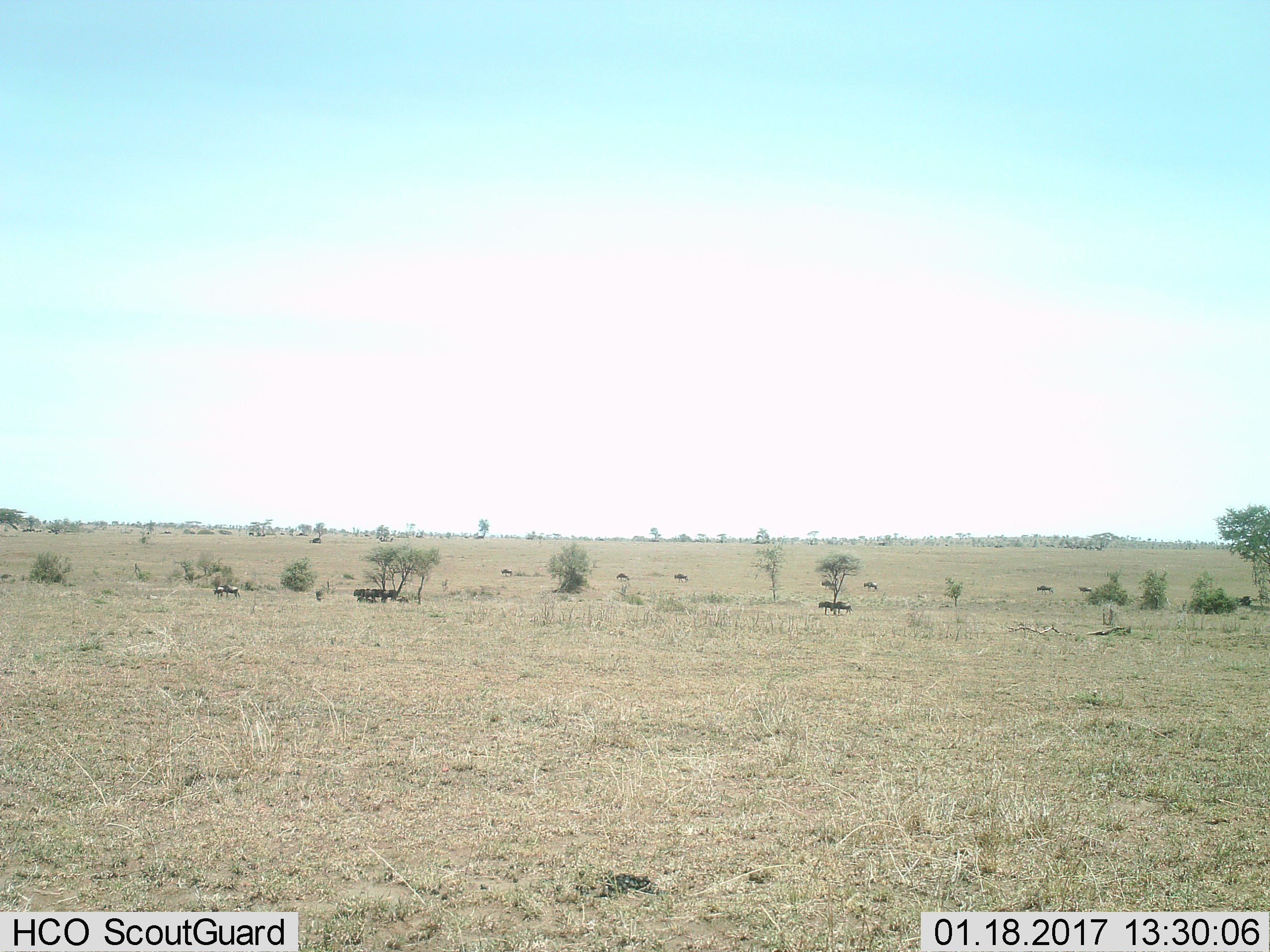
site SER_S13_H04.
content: unidentified animal